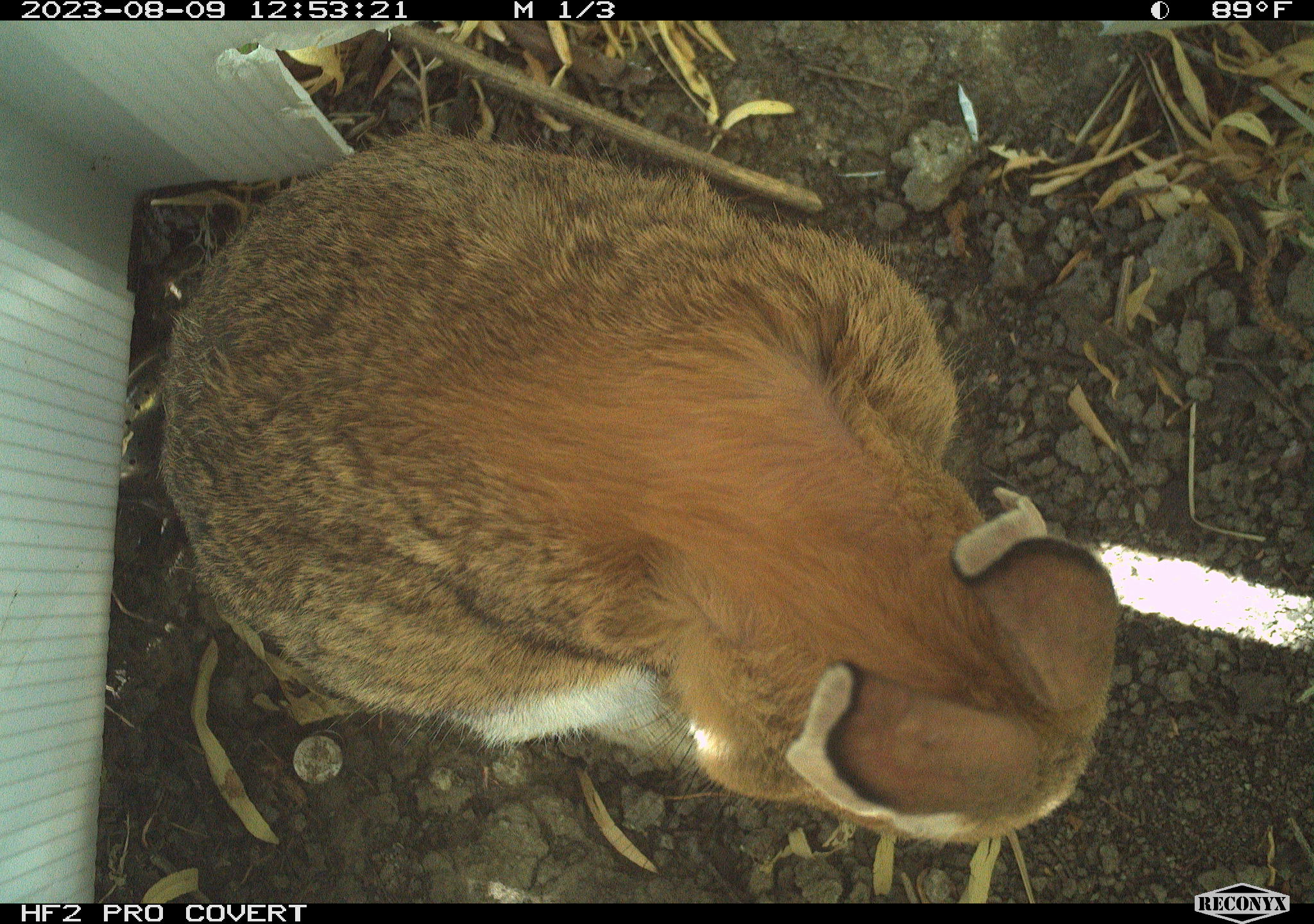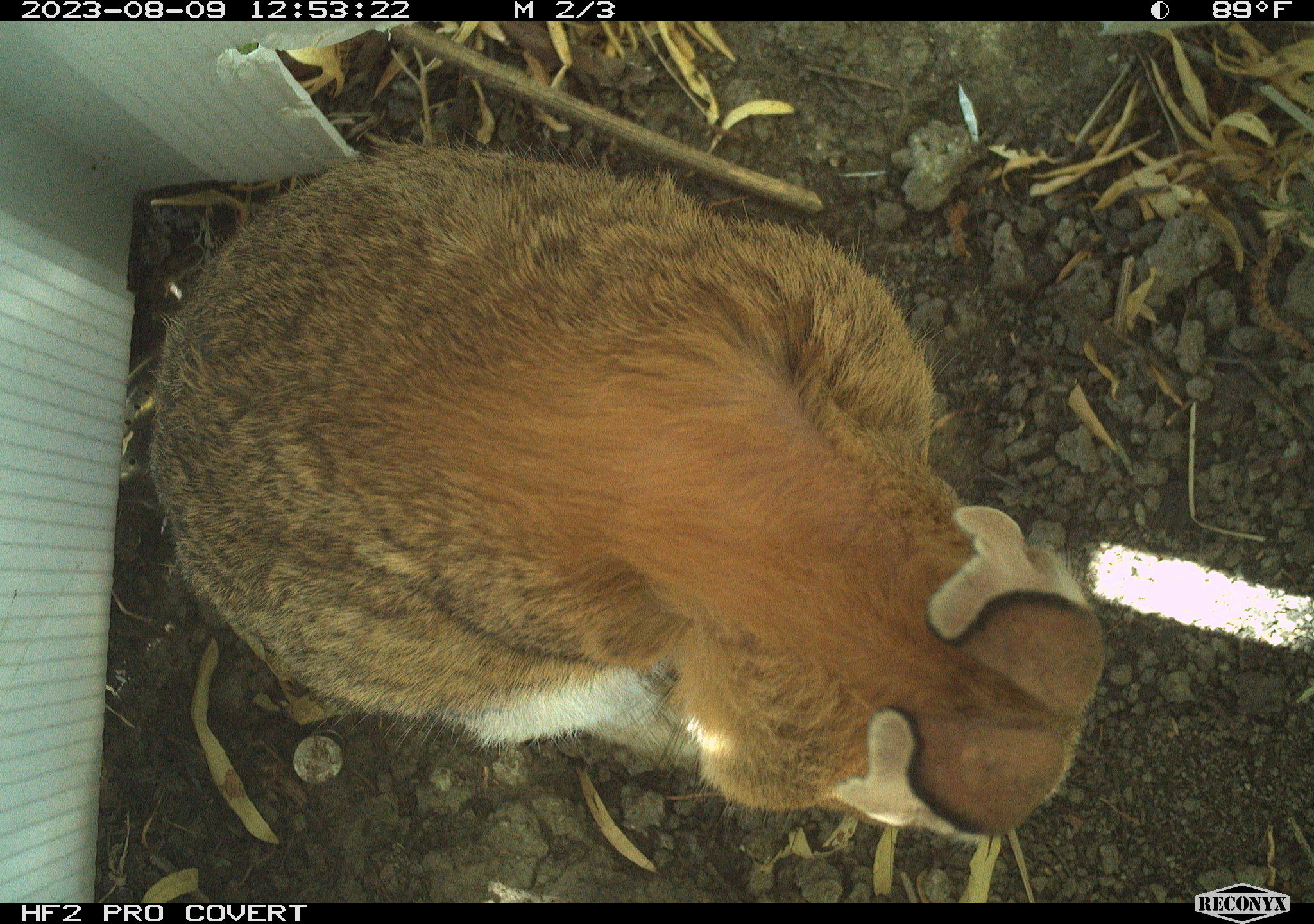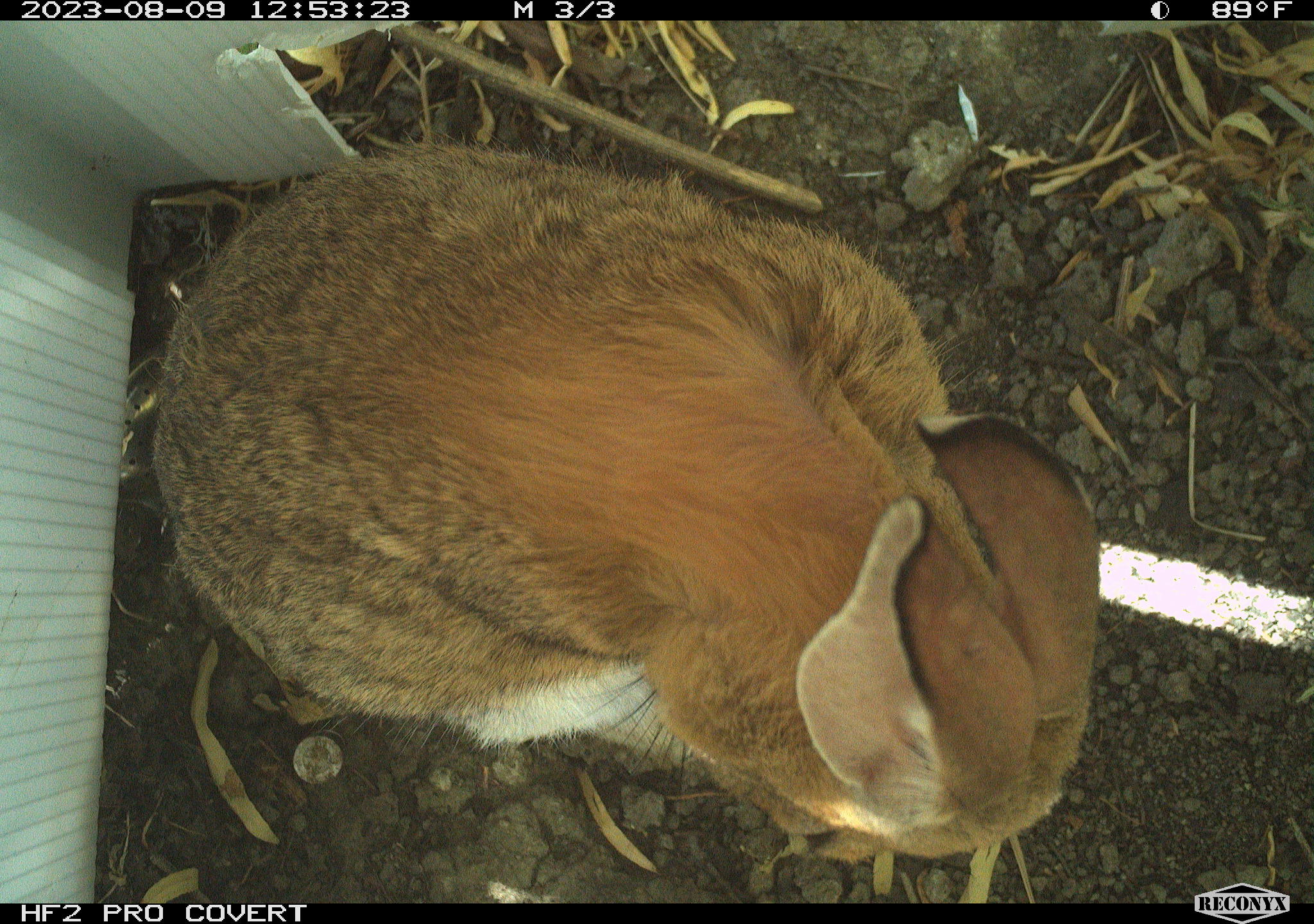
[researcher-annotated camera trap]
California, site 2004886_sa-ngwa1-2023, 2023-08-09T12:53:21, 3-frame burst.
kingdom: Animalia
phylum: Chordata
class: Mammalia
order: Lagomorpha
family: Leporidae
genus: Sylvilagus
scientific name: Sylvilagus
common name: cottontail rabbits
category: sylvilagus species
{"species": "sylvilagus species (cottontail rabbits) (Sylvilagus)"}